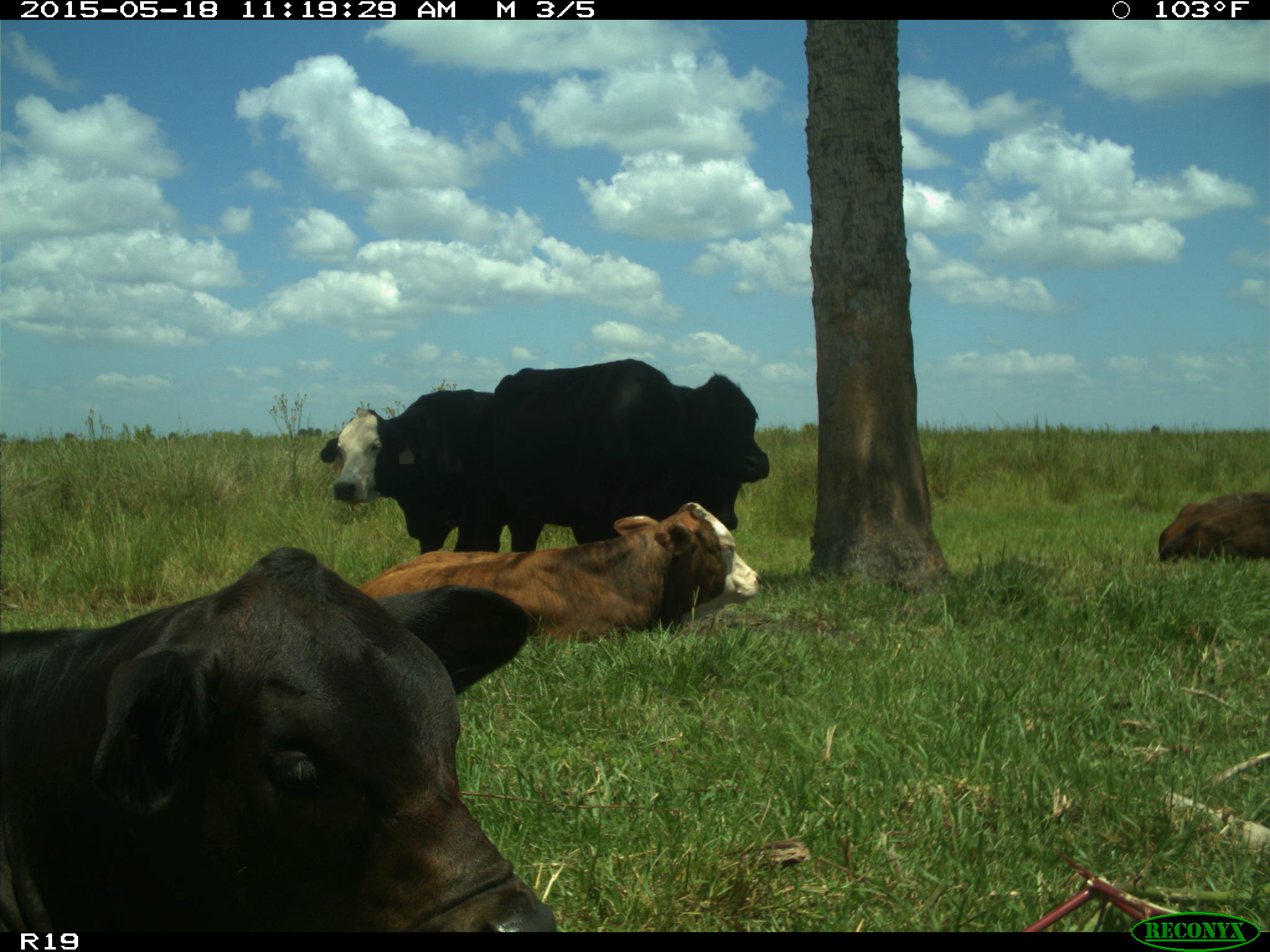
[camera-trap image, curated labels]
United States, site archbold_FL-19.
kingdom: Animalia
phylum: Chordata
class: Mammalia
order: Artiodactyla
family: Bovidae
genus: Bos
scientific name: Bos taurus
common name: domestic cow